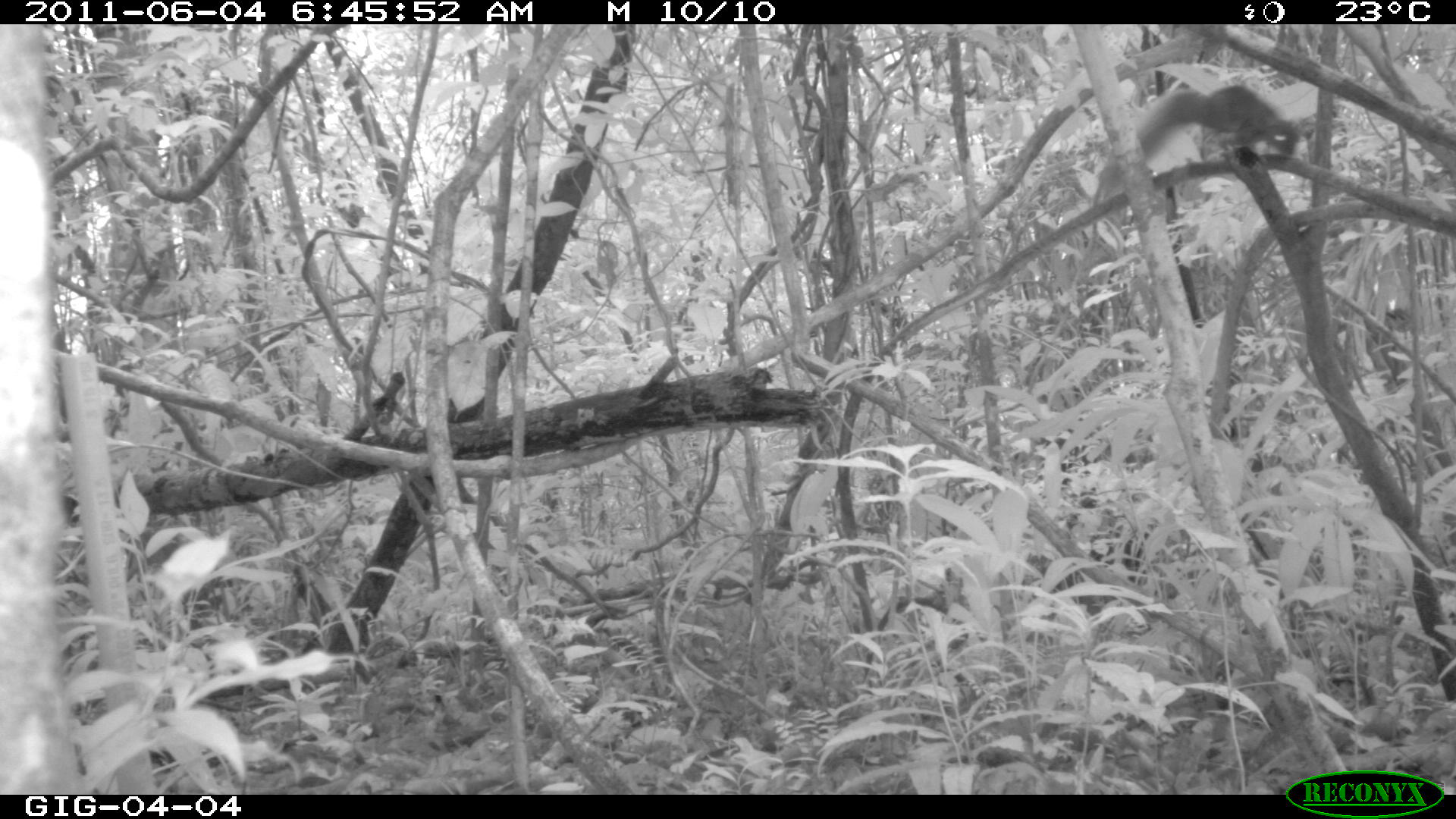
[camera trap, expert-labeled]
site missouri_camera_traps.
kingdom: Animalia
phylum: Chordata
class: Mammalia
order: Rodentia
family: Sciuridae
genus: Tamiasciurus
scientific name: Tamiasciurus hudsonicus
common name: red squirrel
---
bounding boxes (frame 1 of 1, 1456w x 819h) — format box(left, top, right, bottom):
red squirrel: box(1113, 74, 1311, 187)